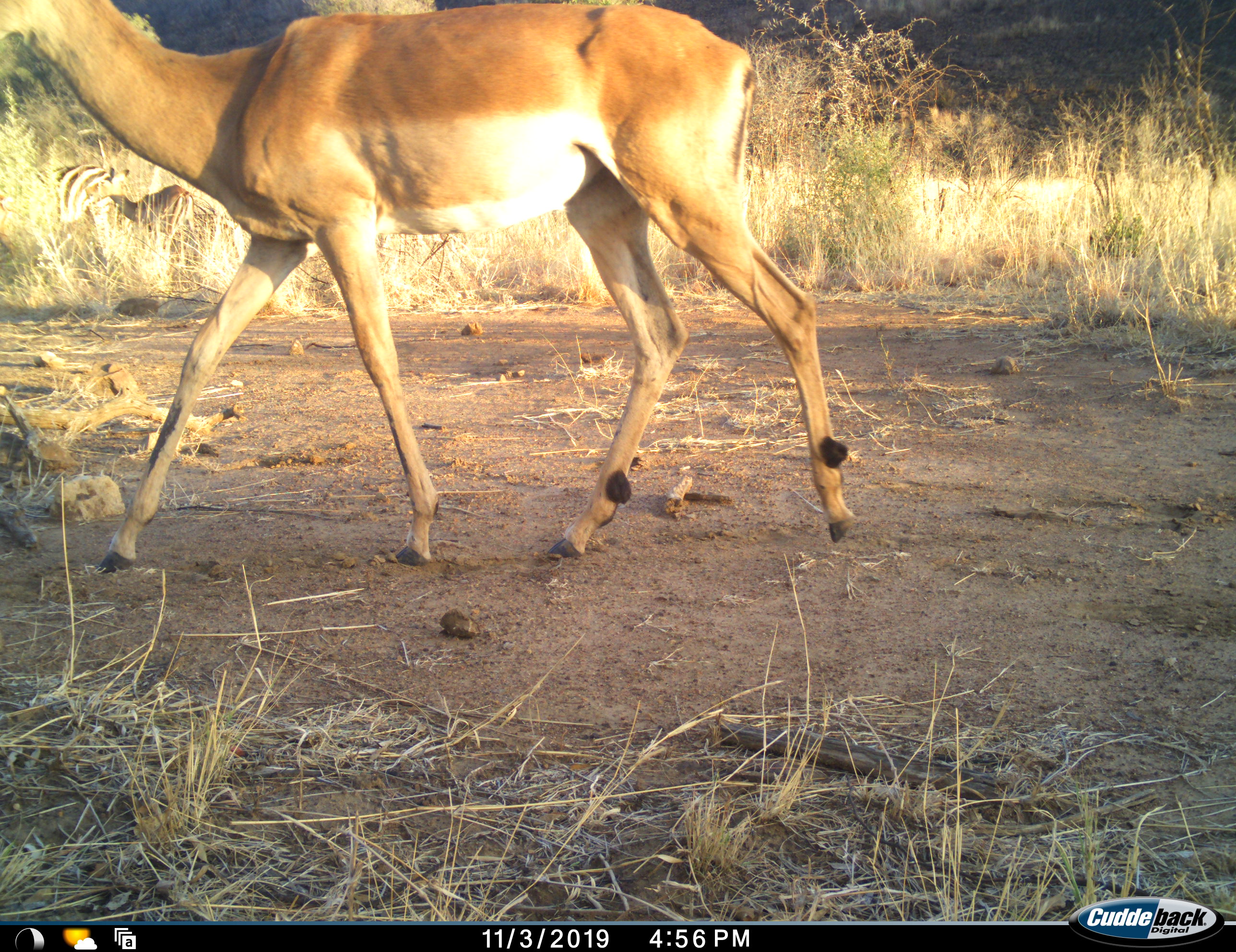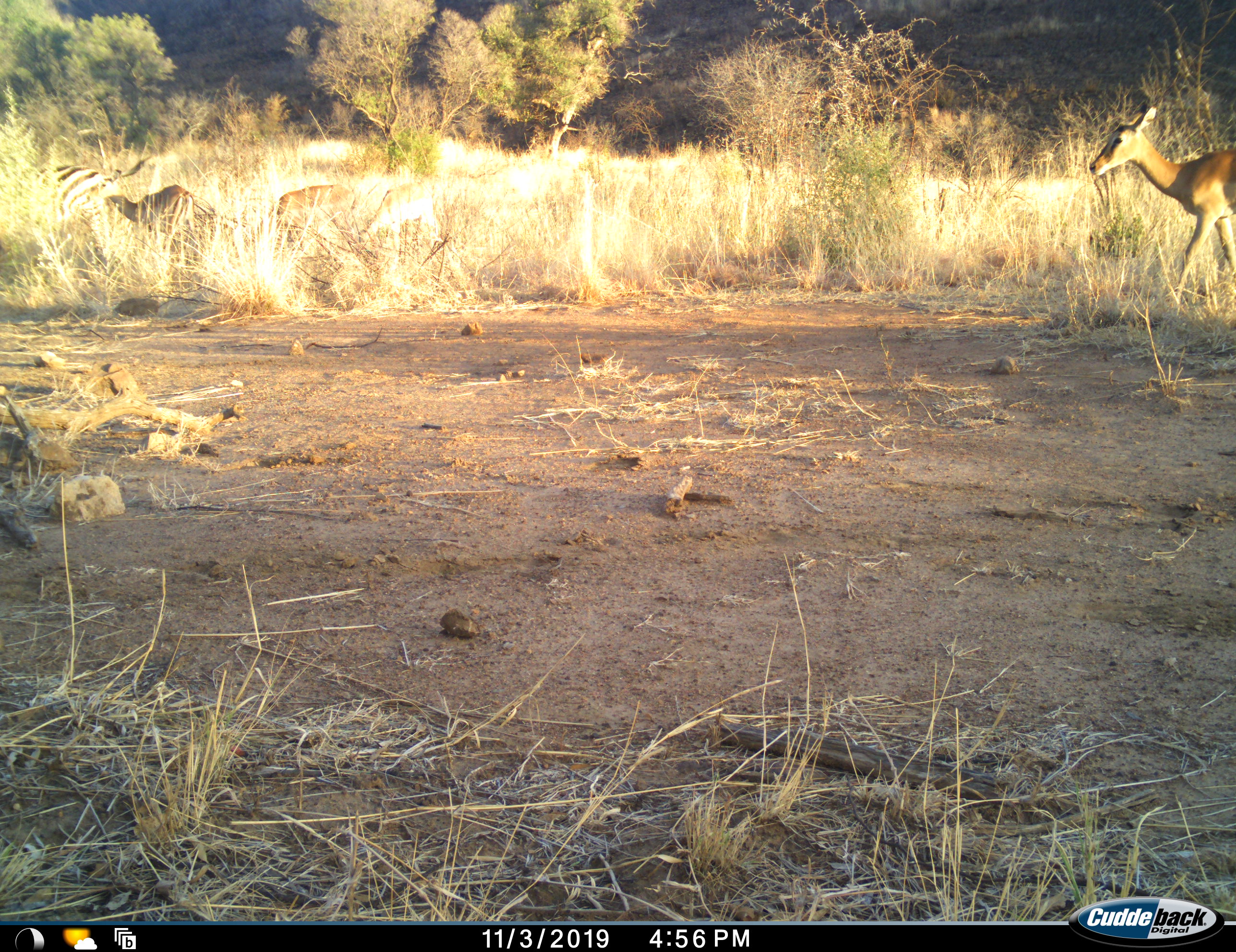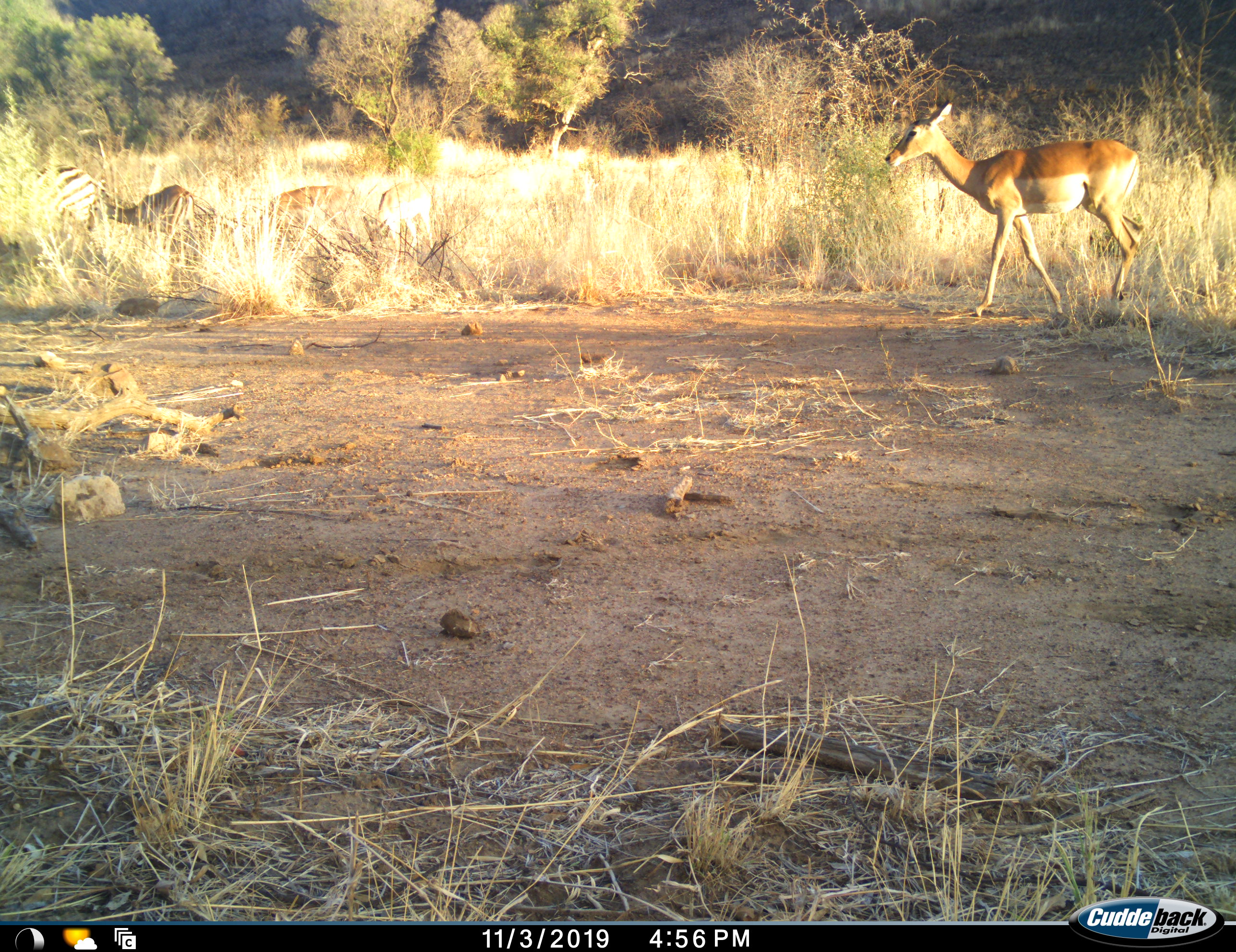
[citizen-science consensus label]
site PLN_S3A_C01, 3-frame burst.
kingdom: Animalia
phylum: Chordata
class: Mammalia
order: Artiodactyla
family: Bovidae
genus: Aepyceros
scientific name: Aepyceros melampus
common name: impala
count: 4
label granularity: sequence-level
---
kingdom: Animalia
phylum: Chordata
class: Mammalia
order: Perissodactyla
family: Equidae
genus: Equus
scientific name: Equus quagga burchellii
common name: burchell's zebra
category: zebraburchells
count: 1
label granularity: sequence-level